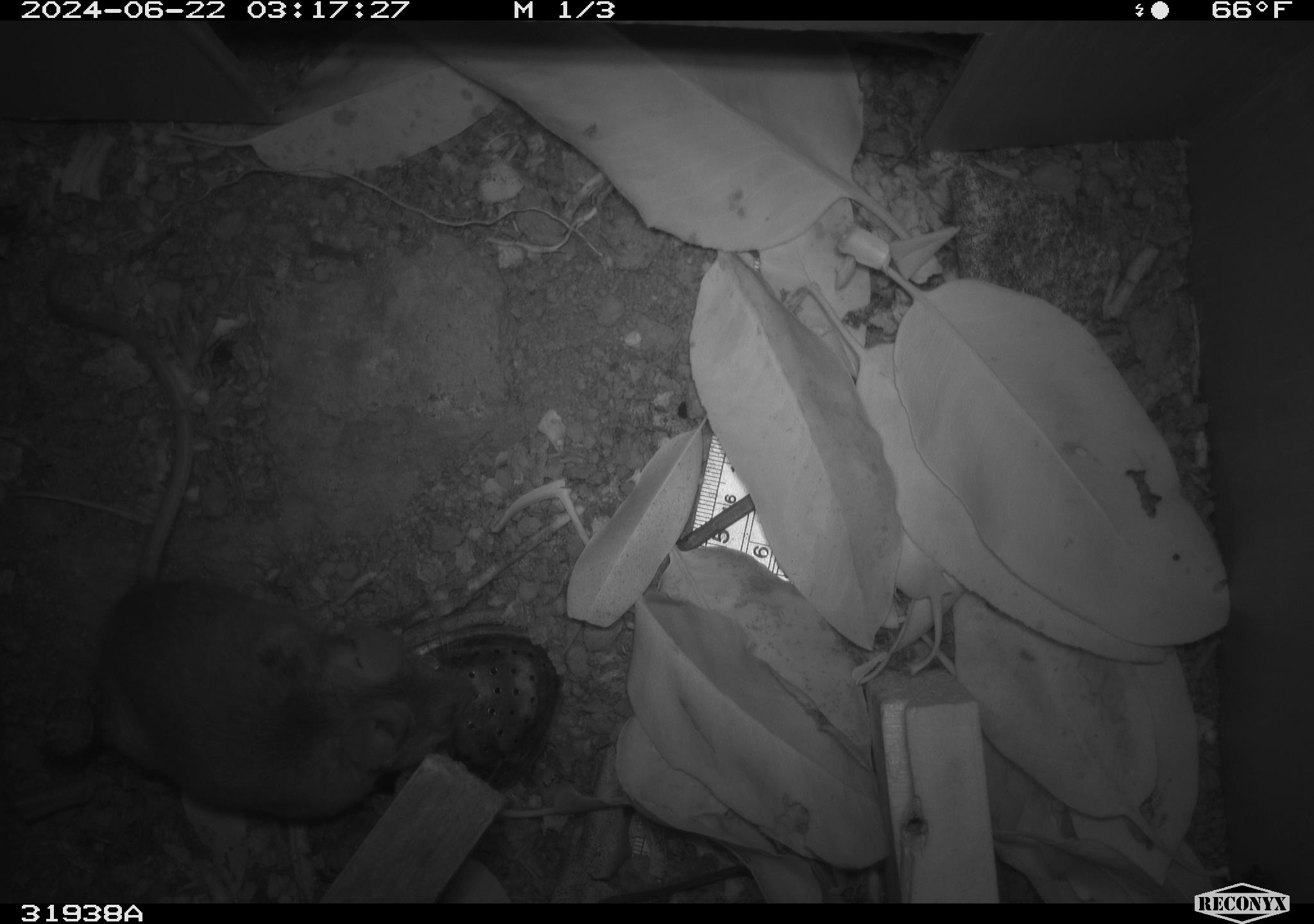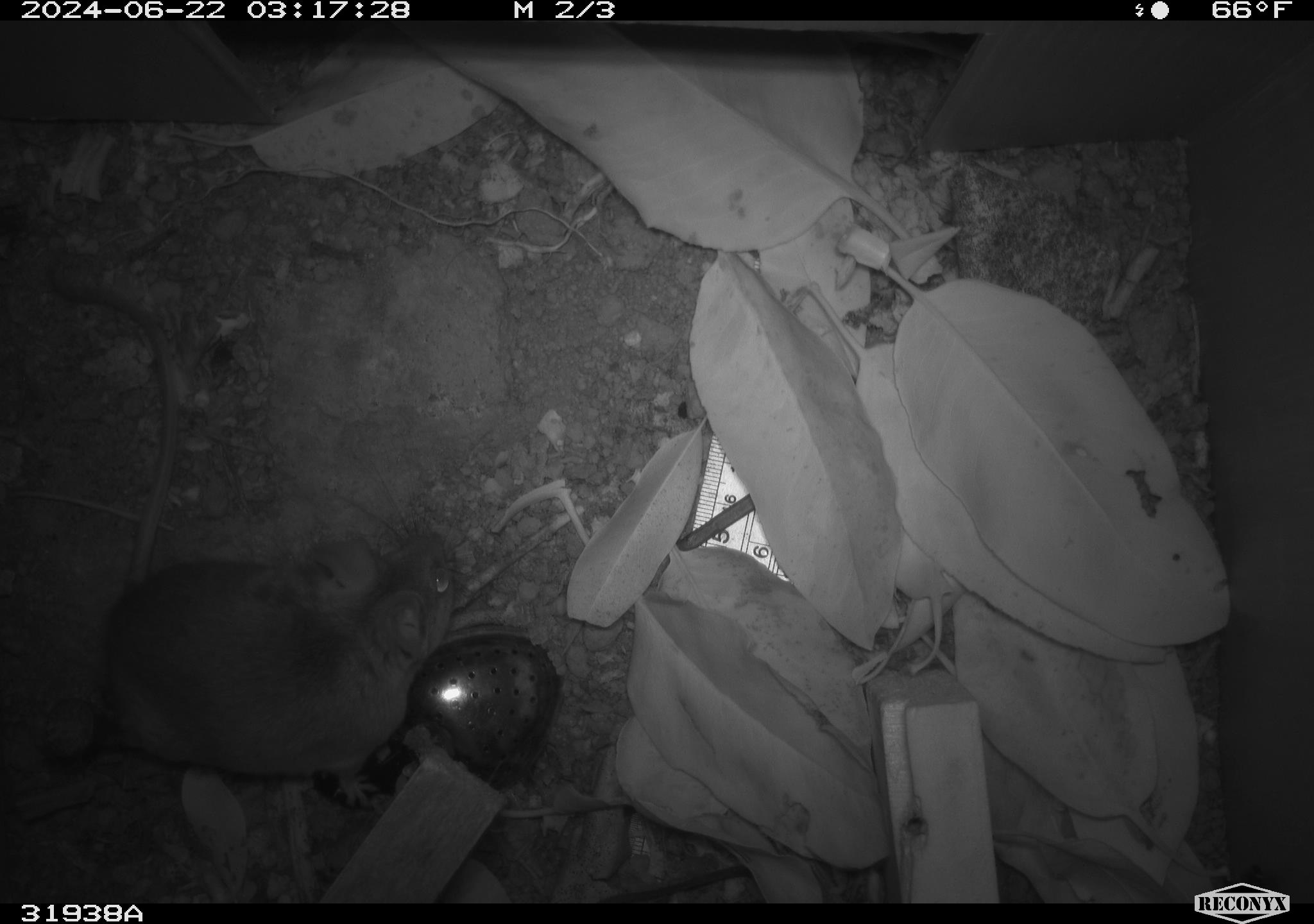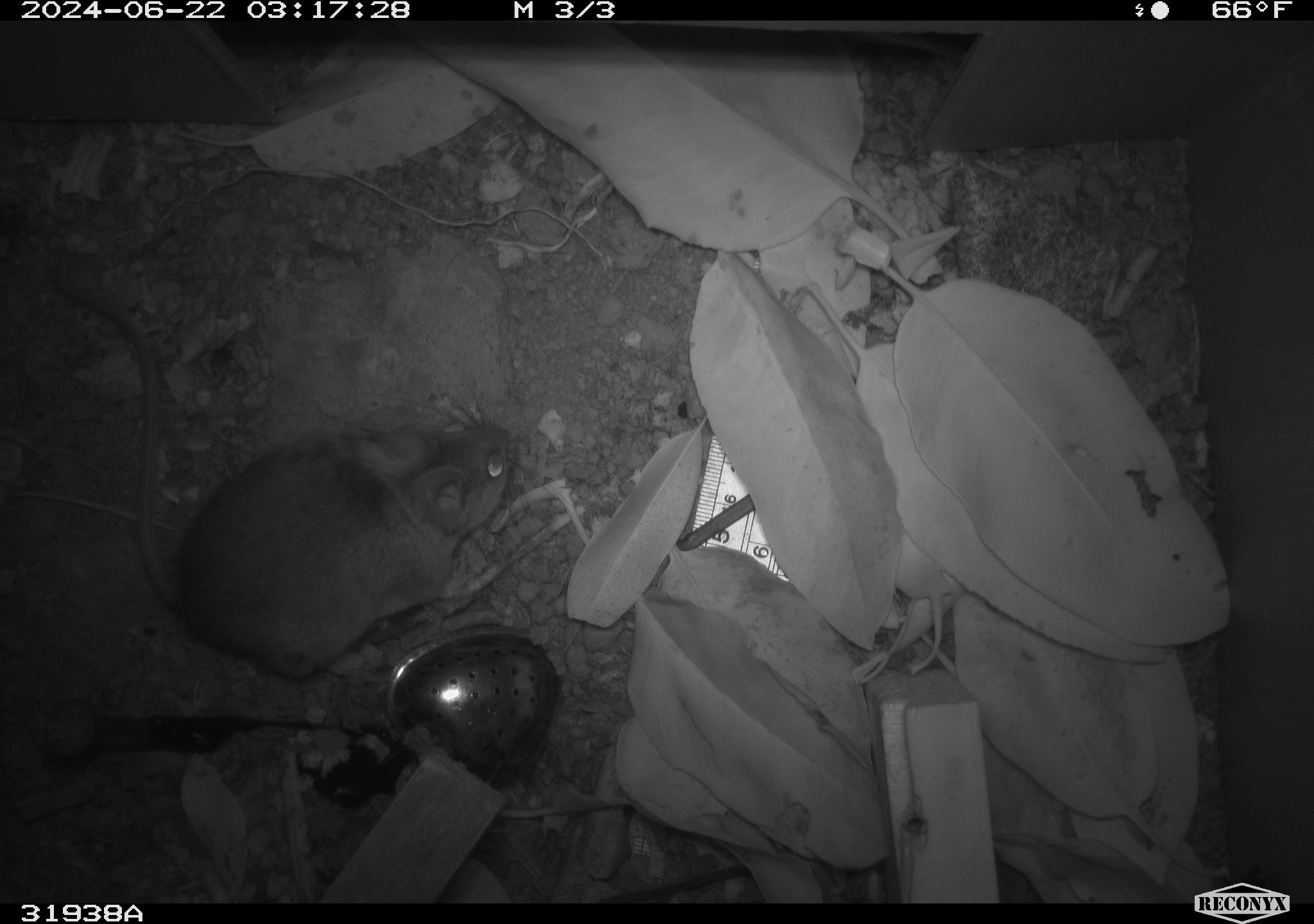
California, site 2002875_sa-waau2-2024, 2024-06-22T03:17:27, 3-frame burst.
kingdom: Animalia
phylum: Chordata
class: Mammalia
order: Rodentia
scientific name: Rodentia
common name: rodent